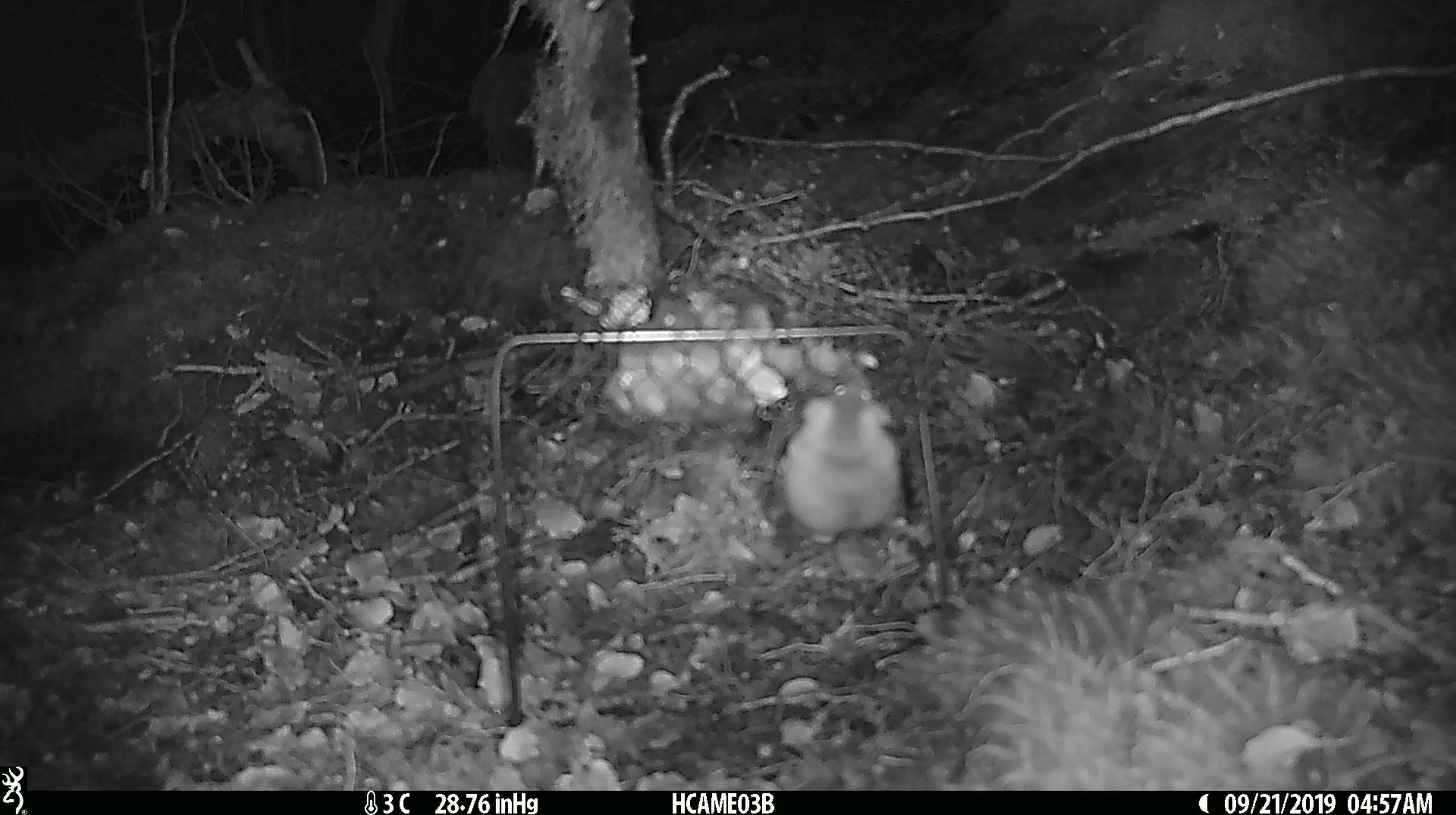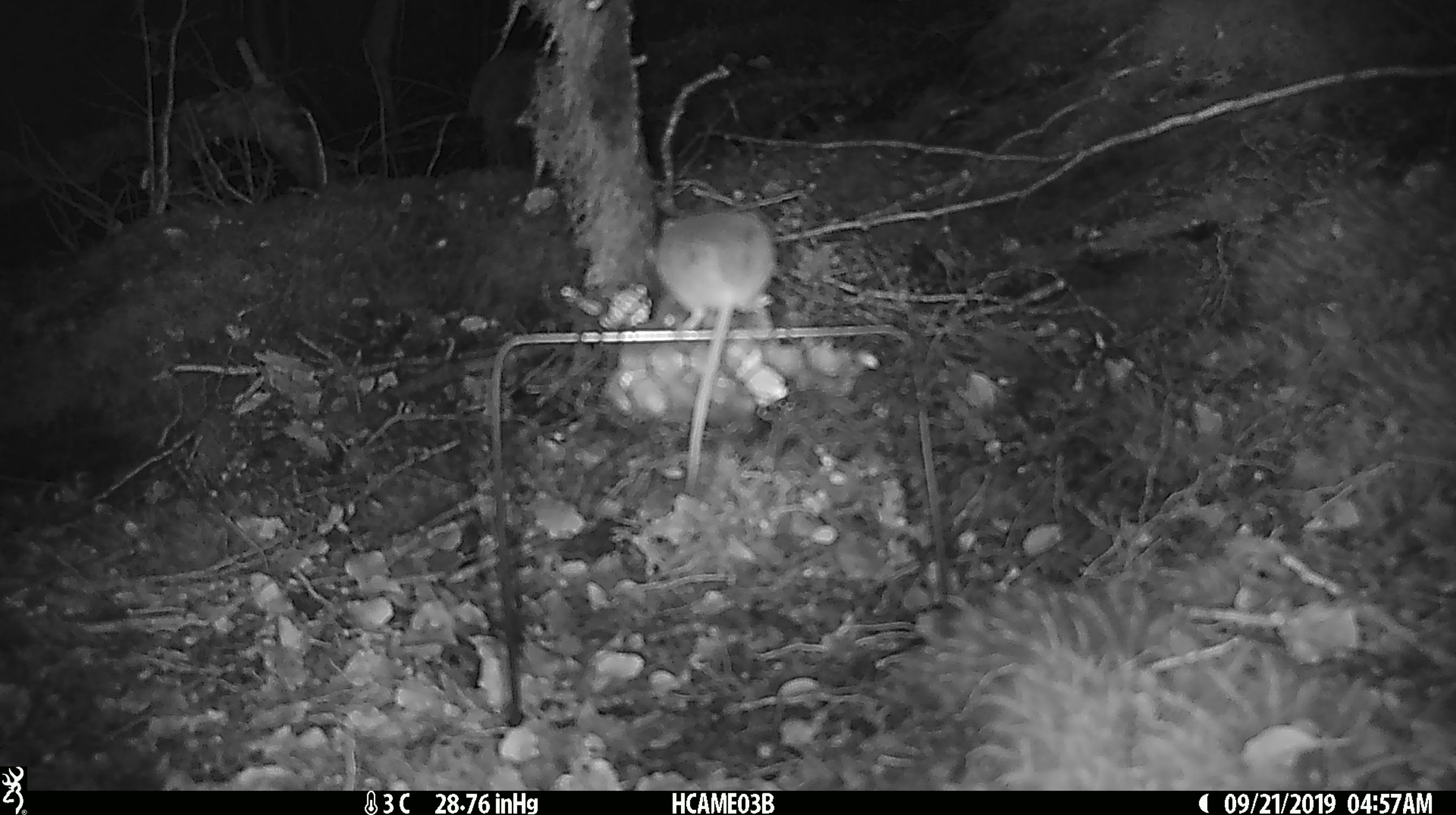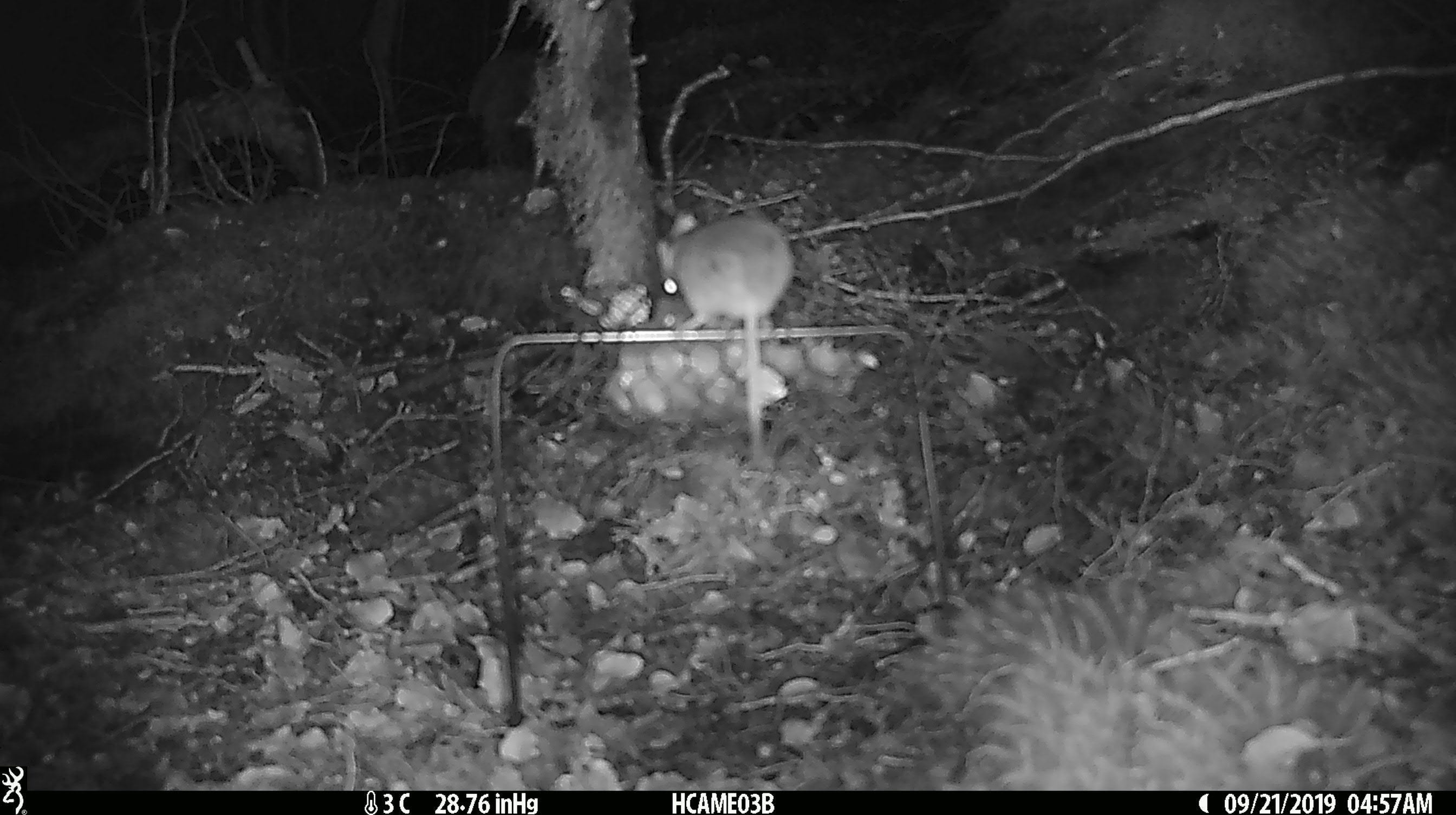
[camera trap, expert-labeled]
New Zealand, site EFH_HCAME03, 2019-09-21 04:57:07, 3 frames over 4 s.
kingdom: Animalia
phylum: Chordata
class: Mammalia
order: Rodentia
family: Muridae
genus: Mus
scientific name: Mus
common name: mouse